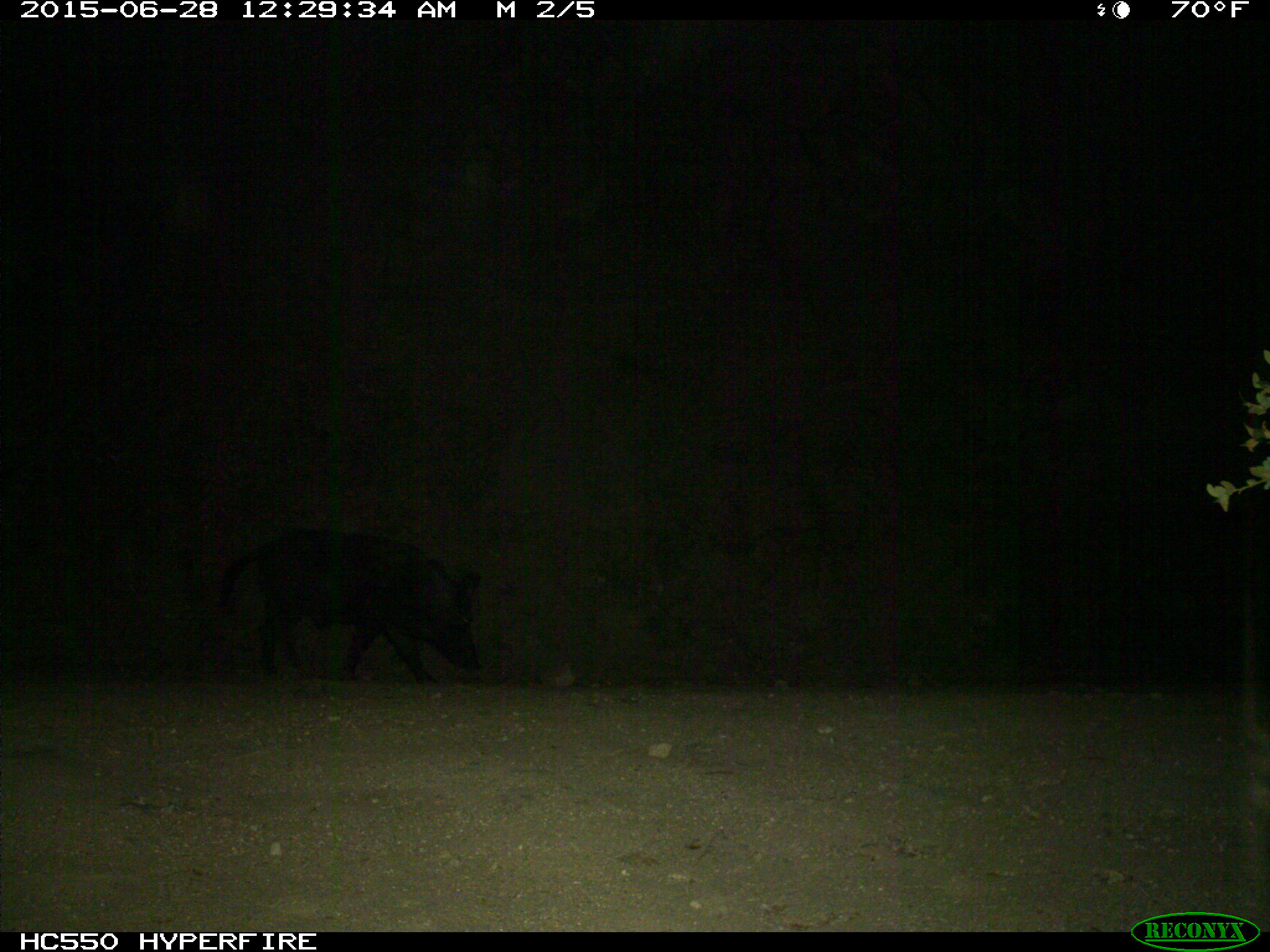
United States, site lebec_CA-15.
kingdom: Animalia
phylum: Chordata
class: Mammalia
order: Artiodactyla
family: Suidae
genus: Sus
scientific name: Sus scrofa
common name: wild boar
Sus scrofa (wild boar).